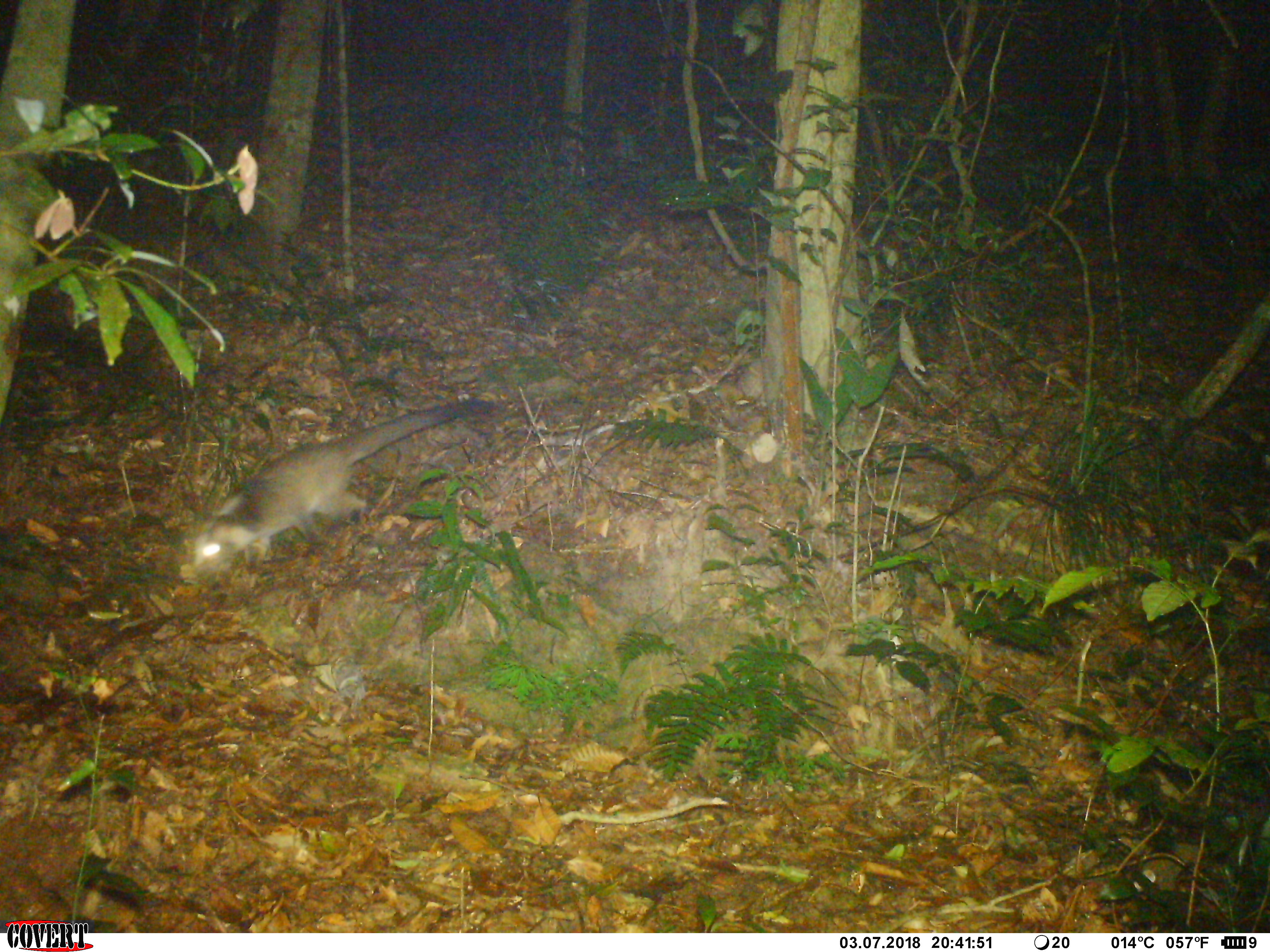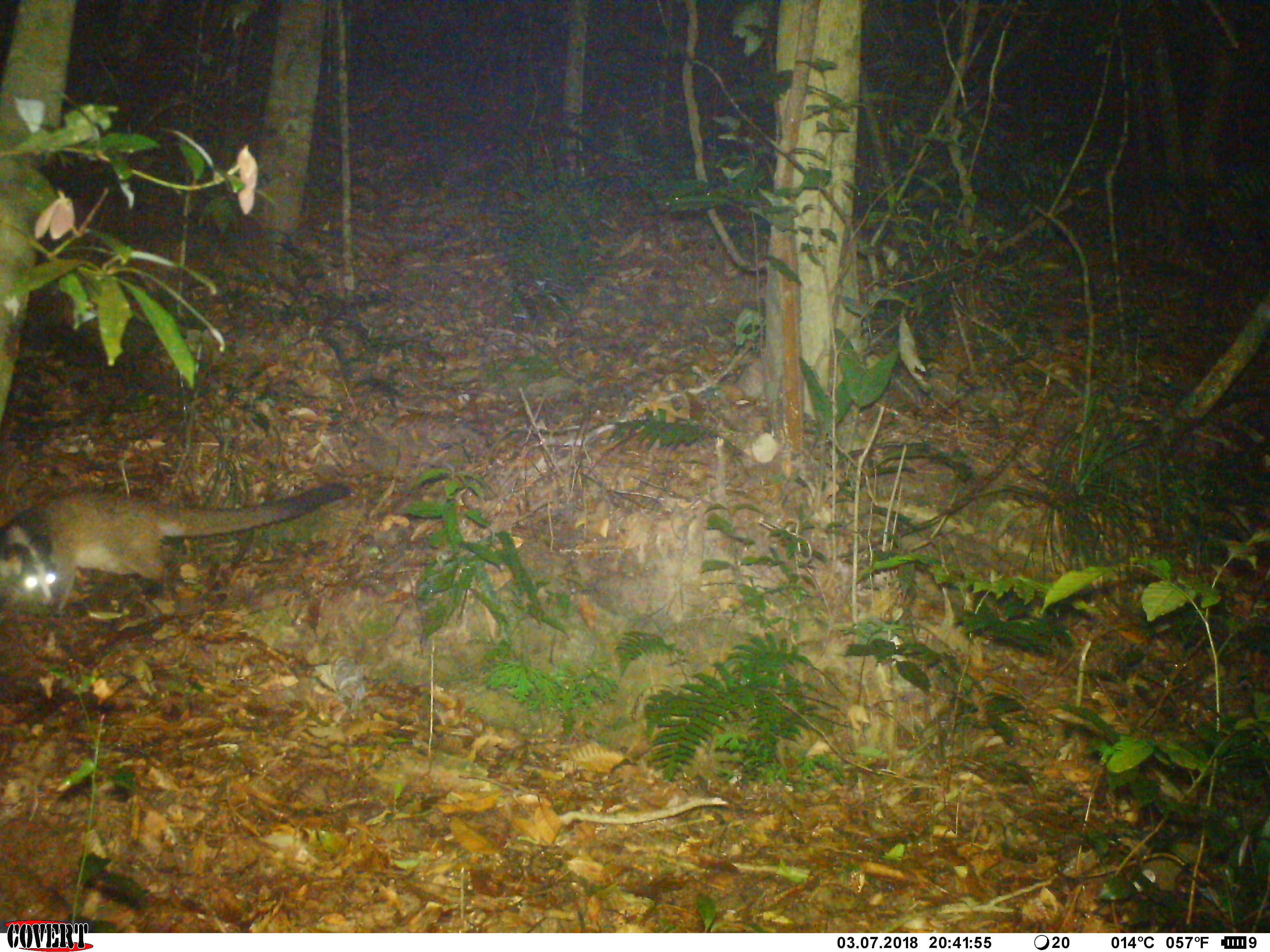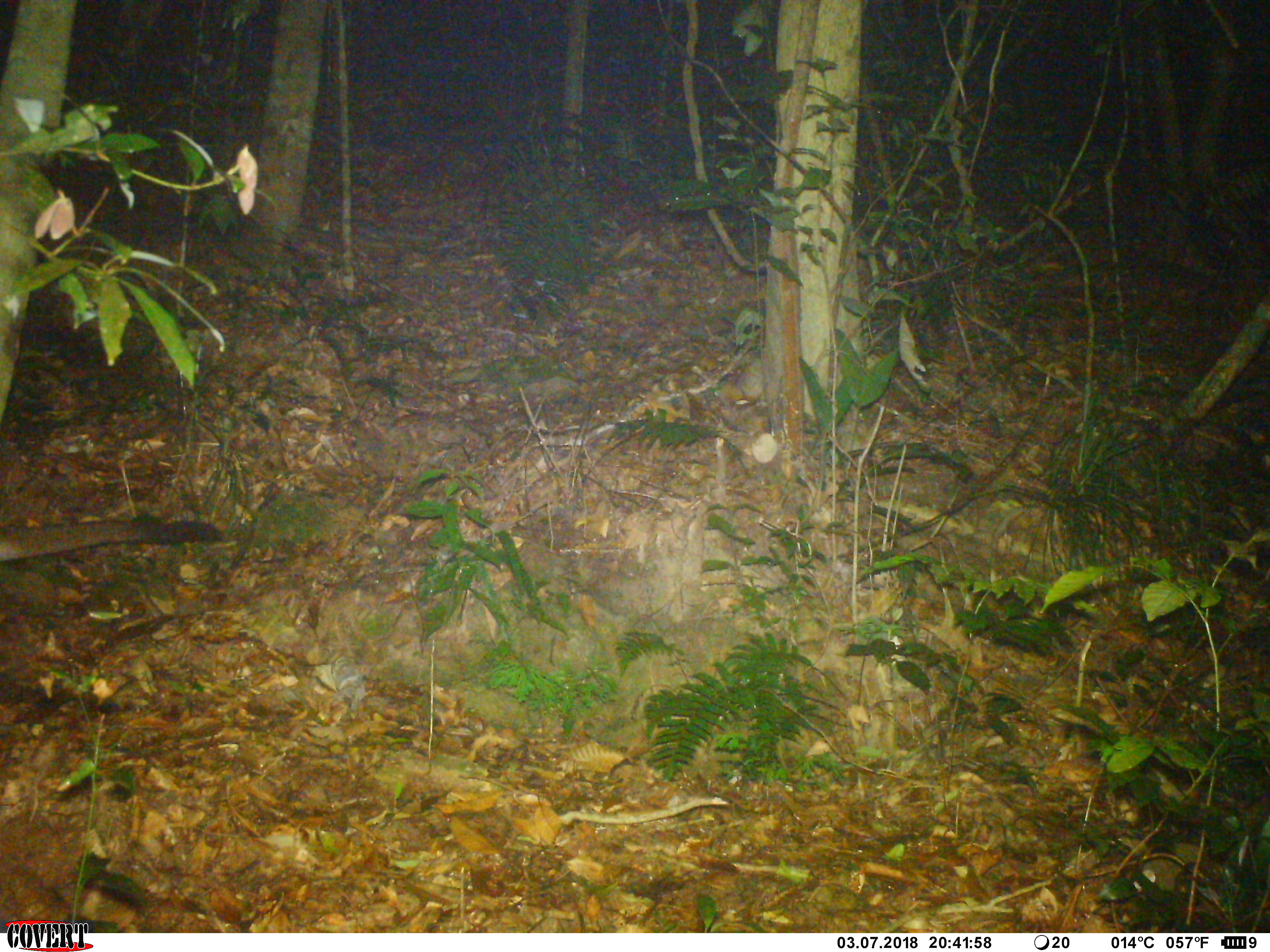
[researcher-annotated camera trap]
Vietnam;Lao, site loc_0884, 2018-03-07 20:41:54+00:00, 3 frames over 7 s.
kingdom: Animalia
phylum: Chordata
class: Mammalia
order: Carnivora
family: Viverridae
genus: Paguma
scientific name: Paguma larvata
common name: masked palm civet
Masked palm civet (Paguma larvata). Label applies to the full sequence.